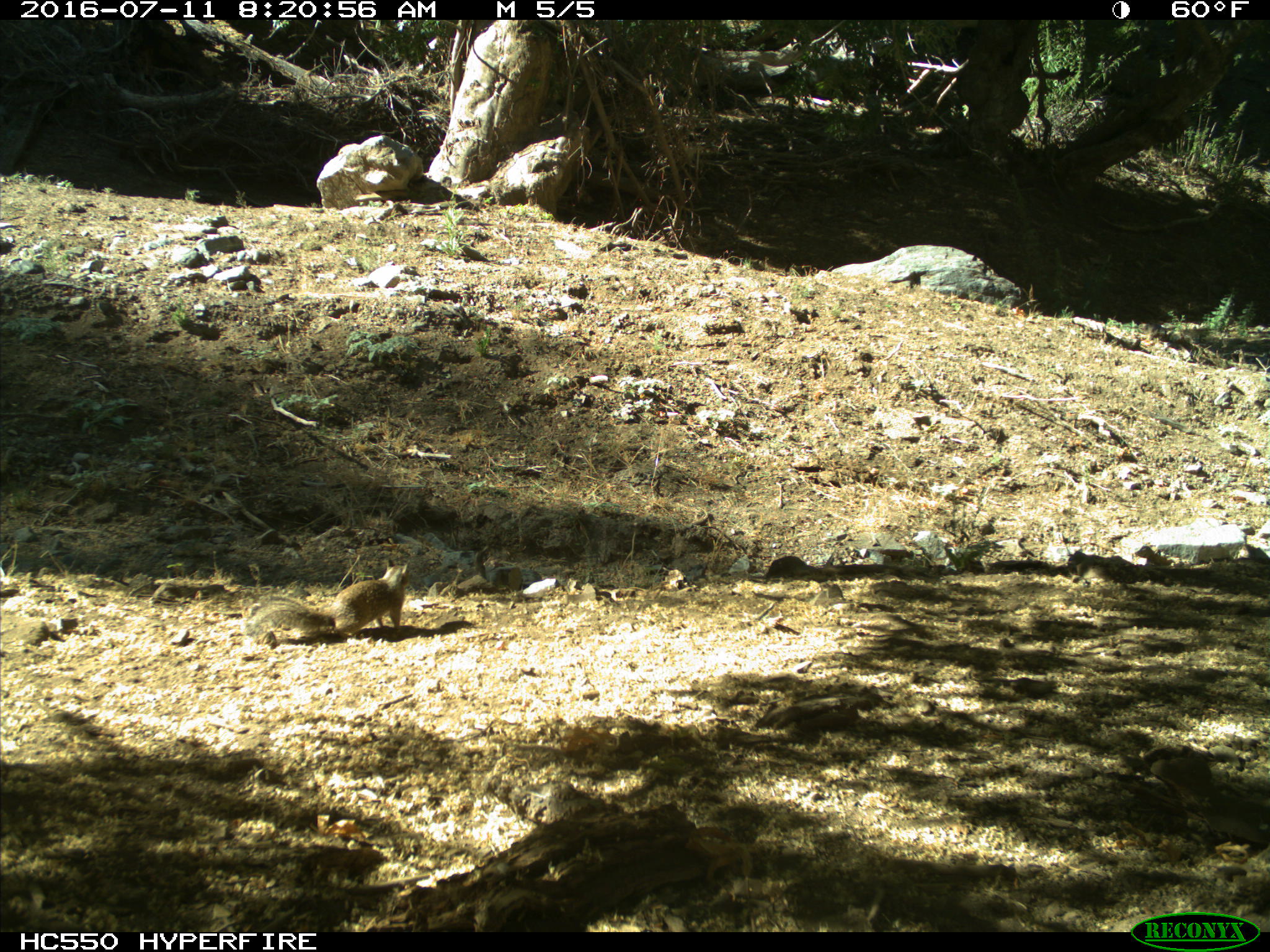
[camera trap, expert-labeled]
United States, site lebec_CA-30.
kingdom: Animalia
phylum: Chordata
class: Mammalia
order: Rodentia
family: Sciuridae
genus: Otospermophilus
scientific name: Otospermophilus beecheyi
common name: california ground squirrel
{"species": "Otospermophilus beecheyi (california ground squirrel)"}